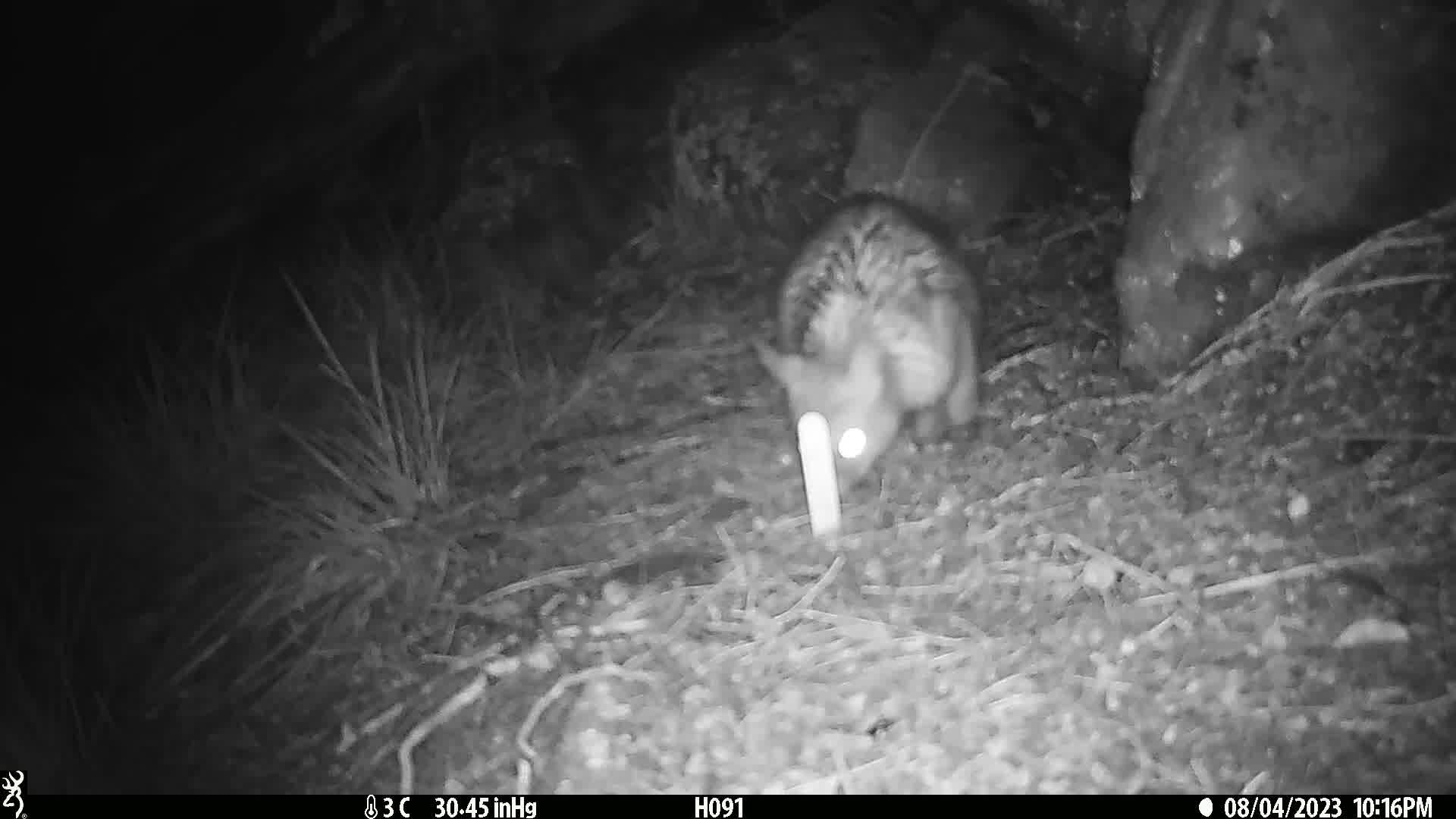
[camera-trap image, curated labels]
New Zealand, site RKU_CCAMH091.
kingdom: Animalia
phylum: Chordata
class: Mammalia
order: Diprotodontia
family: Phalangeridae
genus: Trichosurus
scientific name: Trichosurus vulpecula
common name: common brushtail possum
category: possum